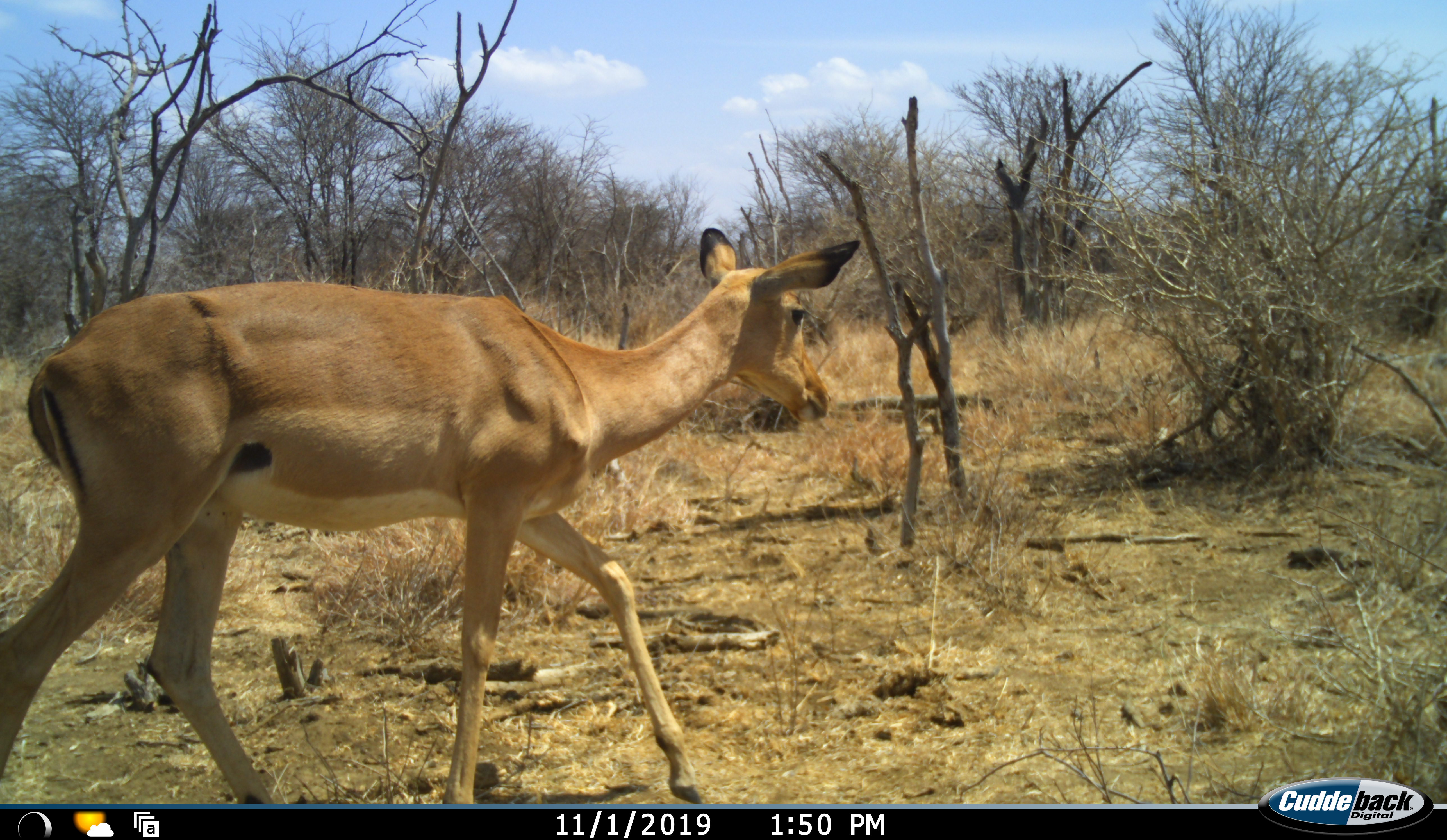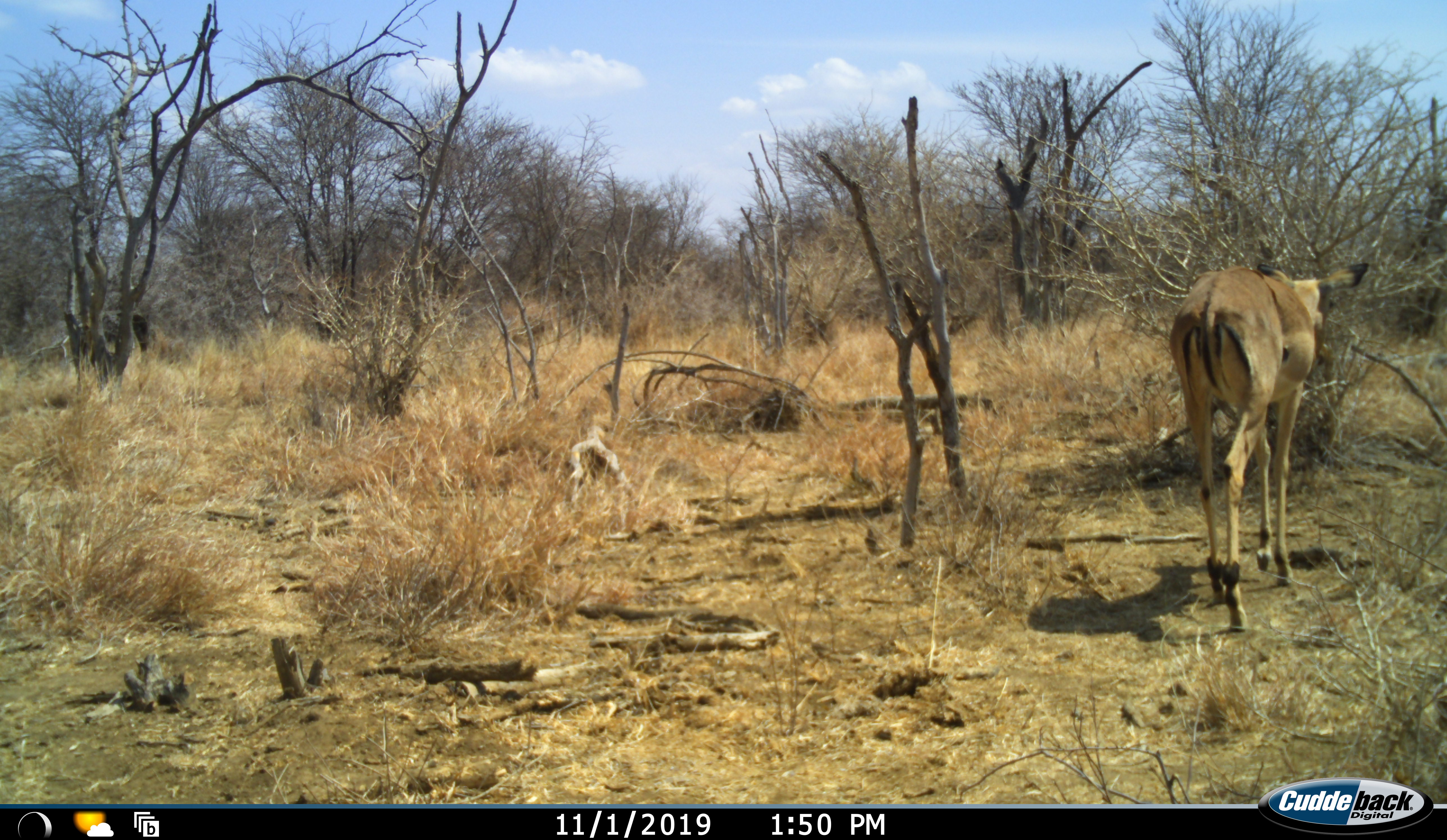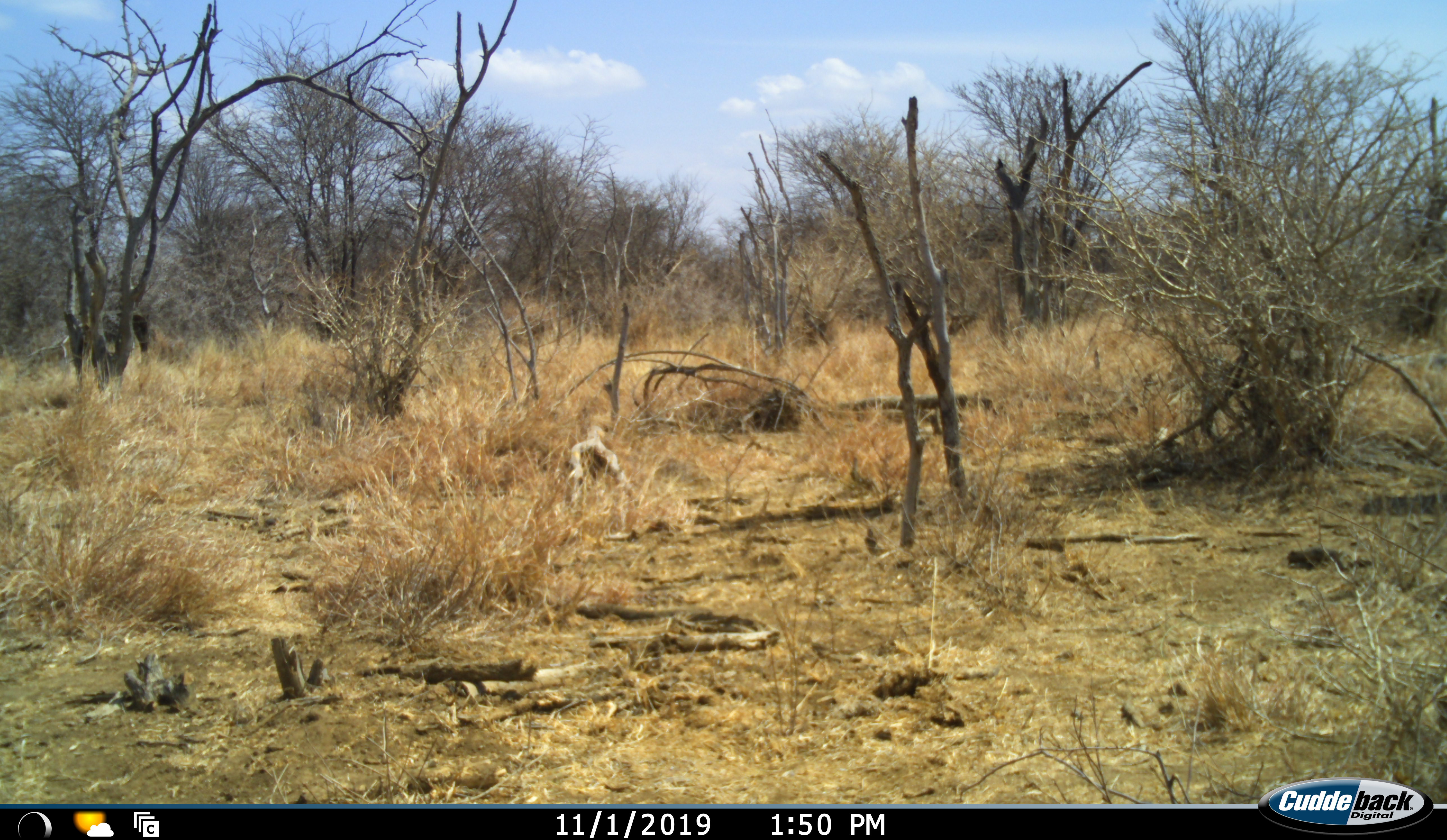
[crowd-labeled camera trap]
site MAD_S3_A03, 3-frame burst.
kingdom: Animalia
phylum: Chordata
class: Mammalia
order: Artiodactyla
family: Bovidae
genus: Aepyceros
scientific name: Aepyceros melampus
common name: impala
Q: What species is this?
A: Impala (Aepyceros melampus).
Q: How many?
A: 1.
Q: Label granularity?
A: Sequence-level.